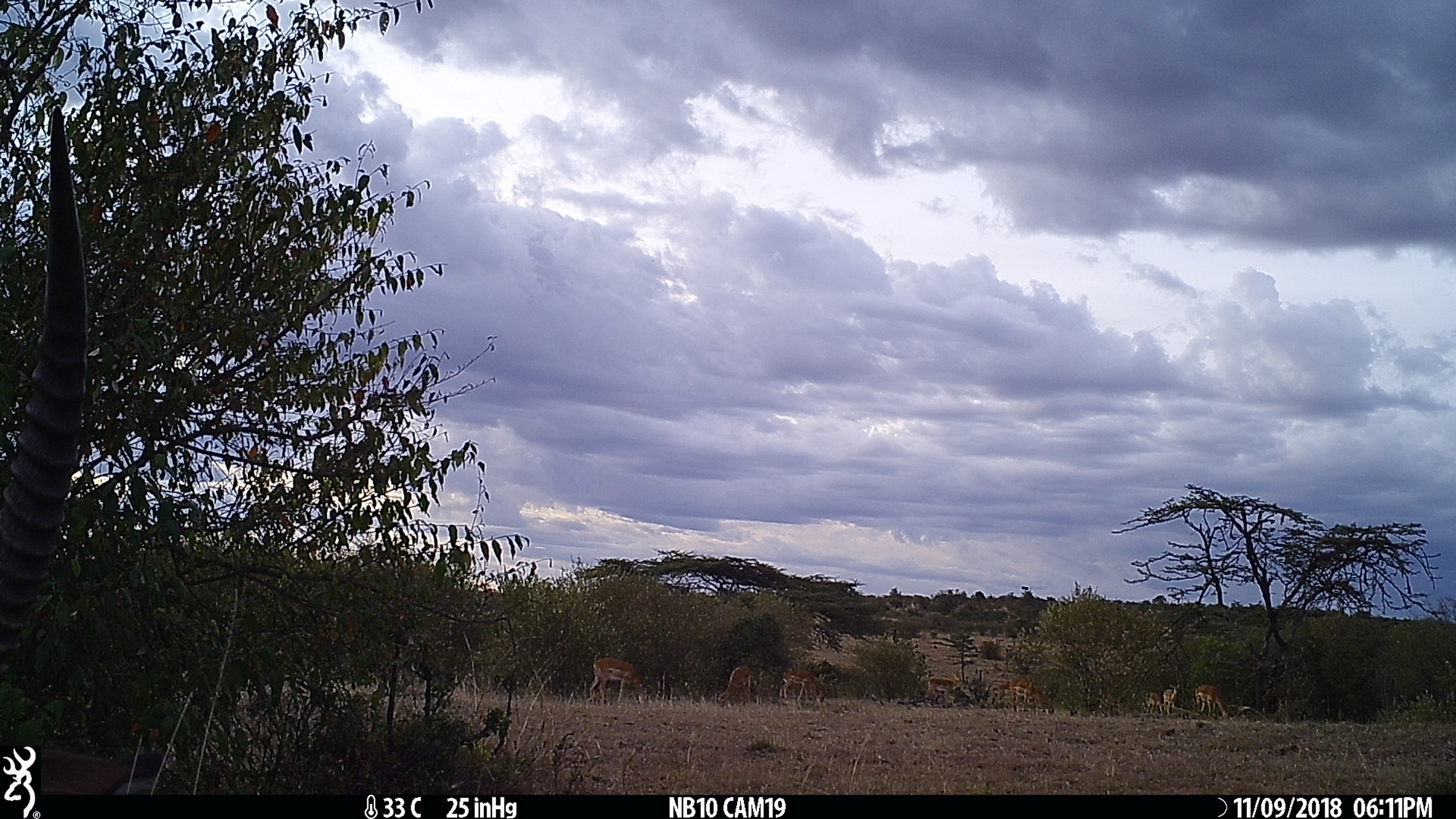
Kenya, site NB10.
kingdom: Animalia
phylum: Chordata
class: Mammalia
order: Artiodactyla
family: Bovidae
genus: Kobus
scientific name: Kobus ellipsiprymnus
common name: waterbuck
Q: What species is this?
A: Waterbuck (Kobus ellipsiprymnus).